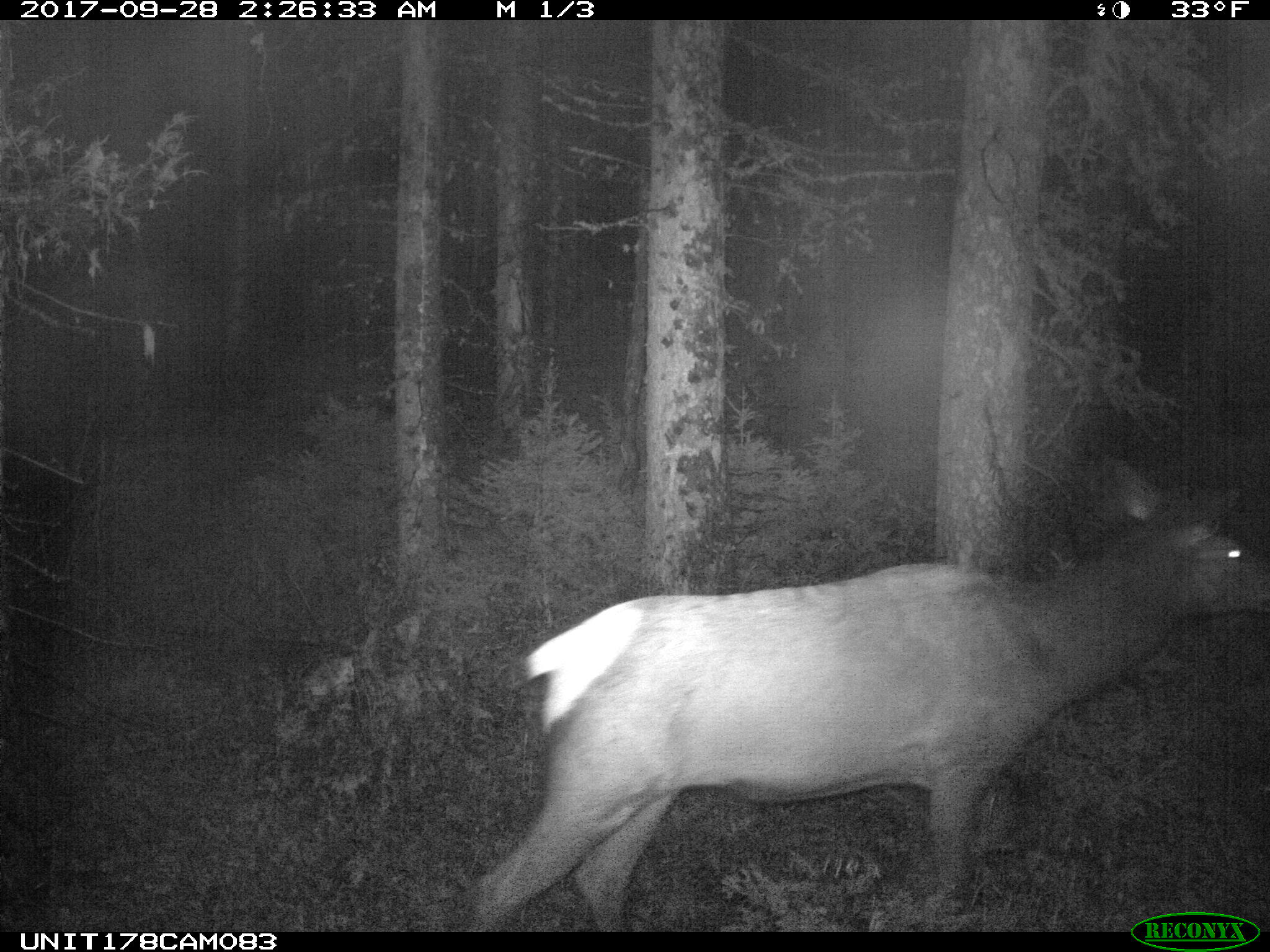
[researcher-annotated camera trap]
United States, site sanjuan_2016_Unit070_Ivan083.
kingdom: Animalia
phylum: Chordata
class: Mammalia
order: Artiodactyla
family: Cervidae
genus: Cervus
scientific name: Cervus elaphus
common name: red deer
Cervus elaphus (red deer).